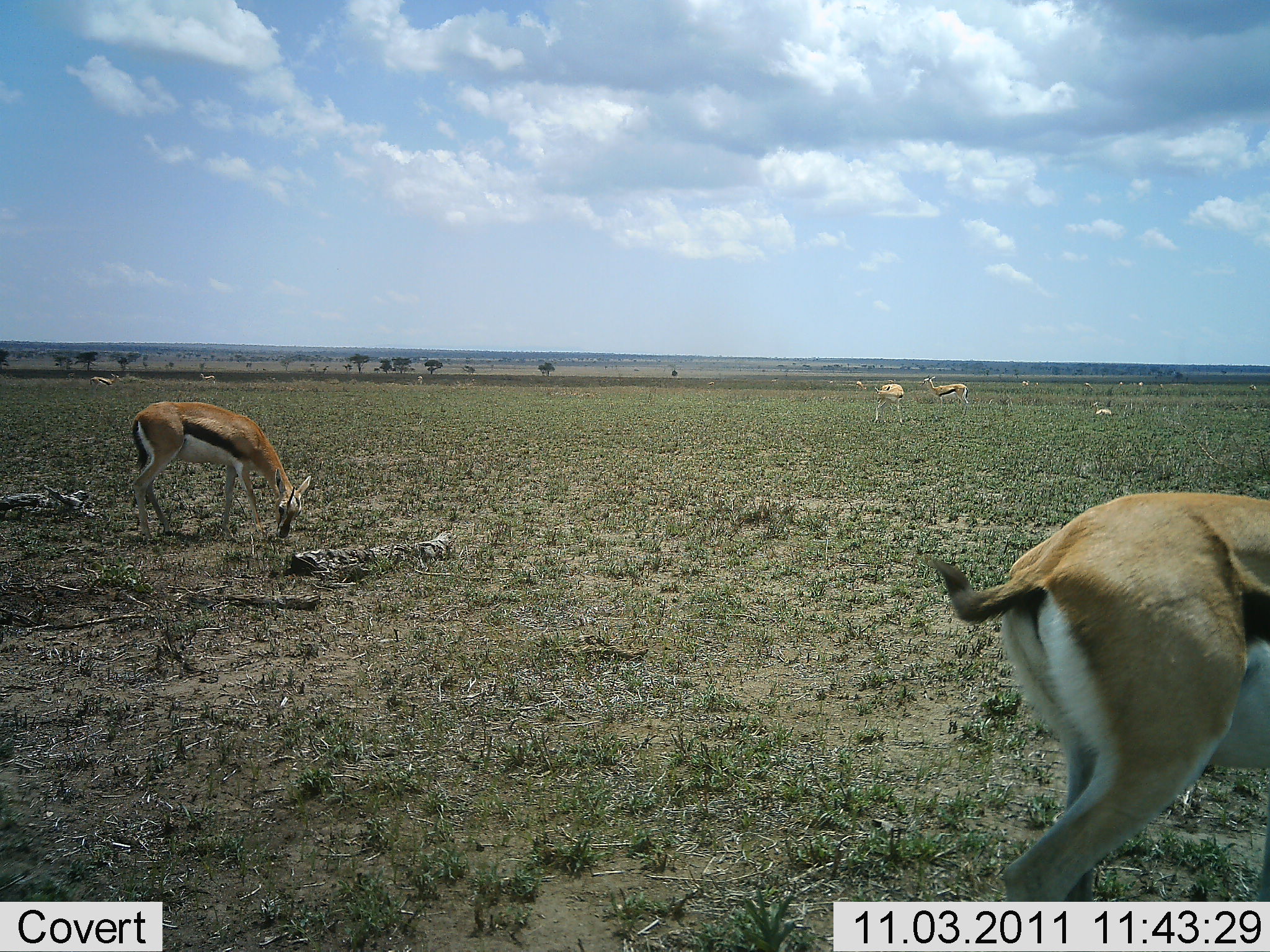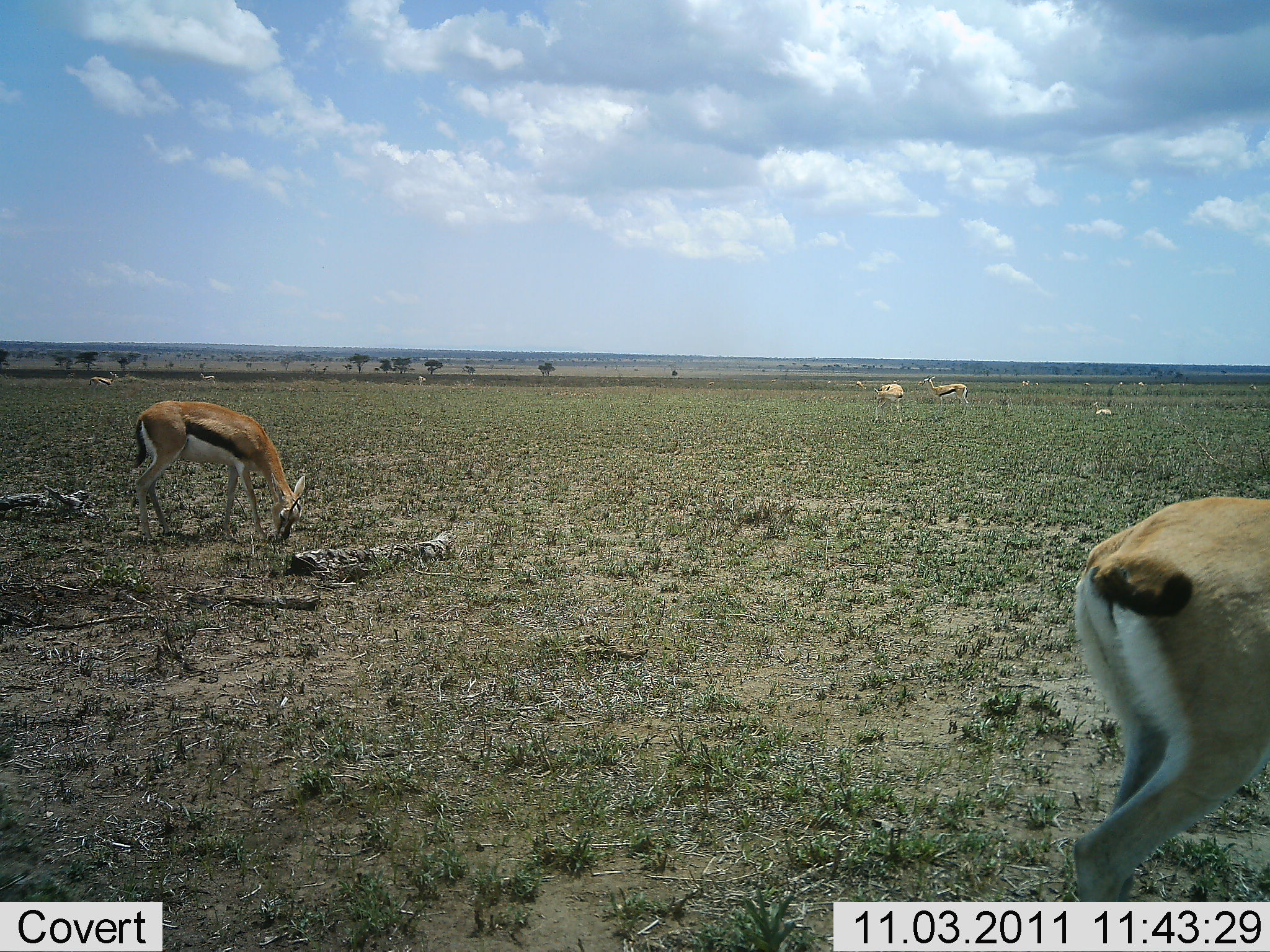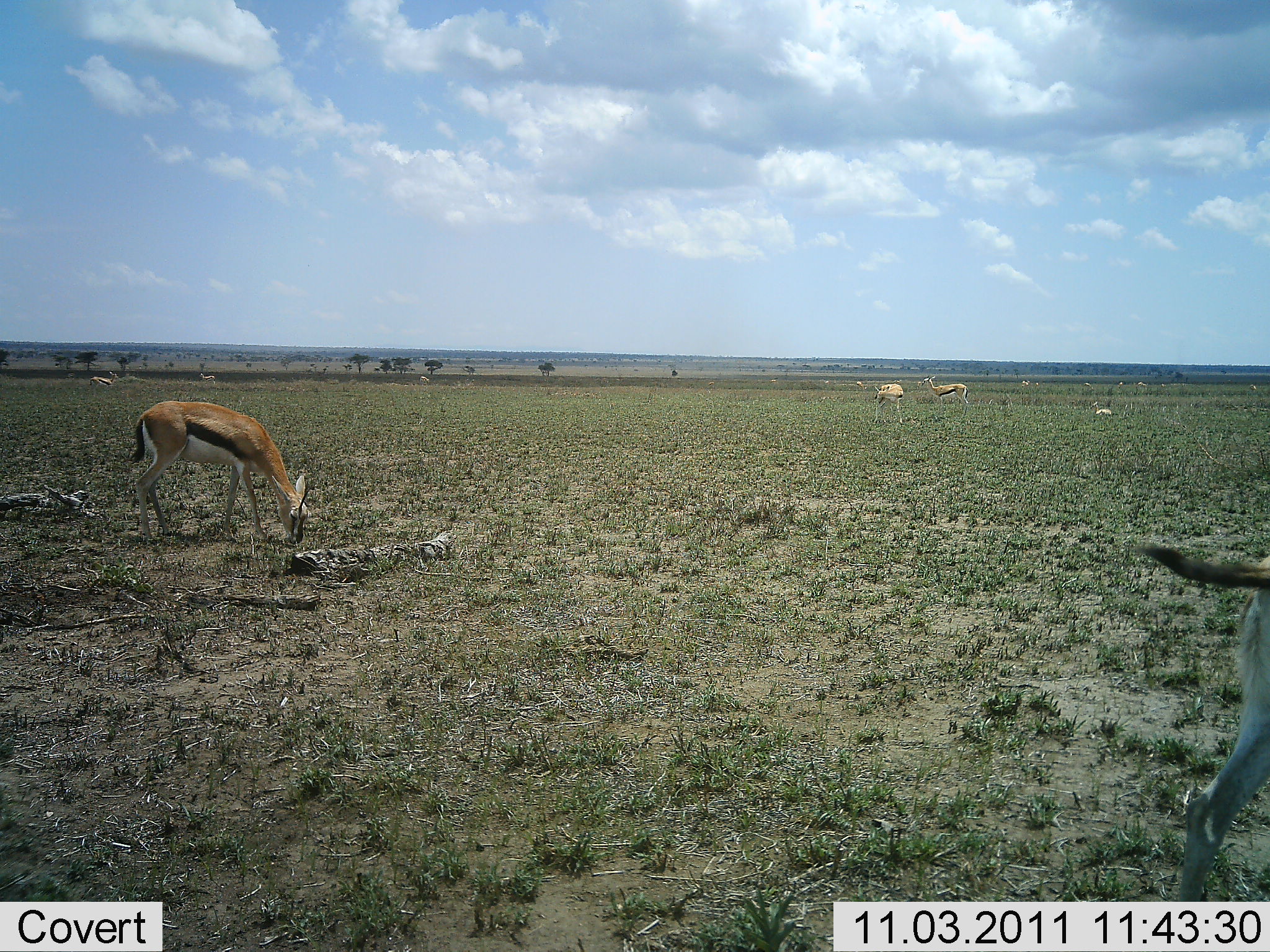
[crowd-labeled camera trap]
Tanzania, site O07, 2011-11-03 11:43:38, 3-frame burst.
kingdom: Animalia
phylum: Chordata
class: Mammalia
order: Artiodactyla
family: Bovidae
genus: Eudorcas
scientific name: Eudorcas thomsonii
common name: thomson's gazelle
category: gazellethomsons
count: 6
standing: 43%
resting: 14%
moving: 50%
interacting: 0%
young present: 7%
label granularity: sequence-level